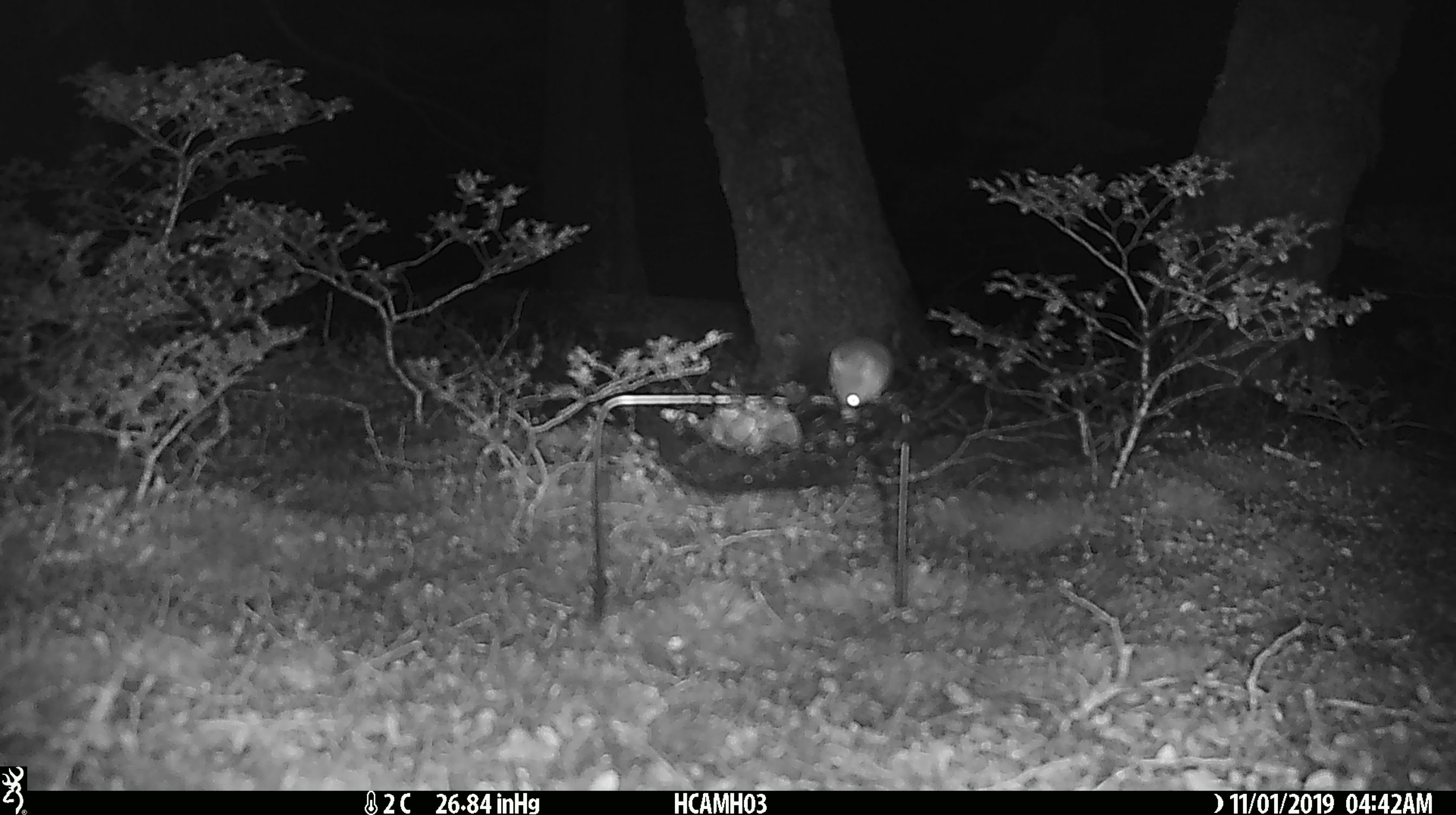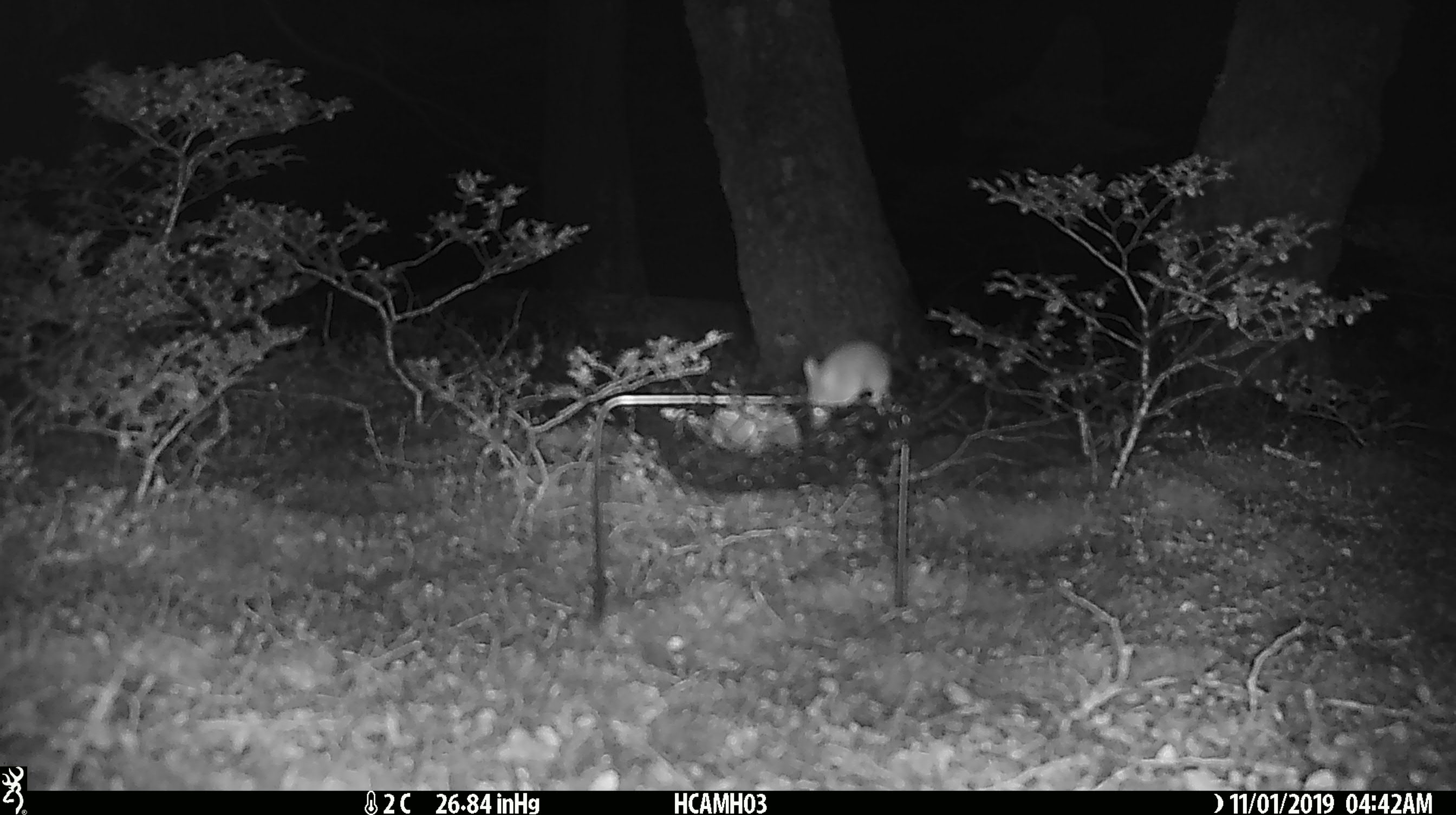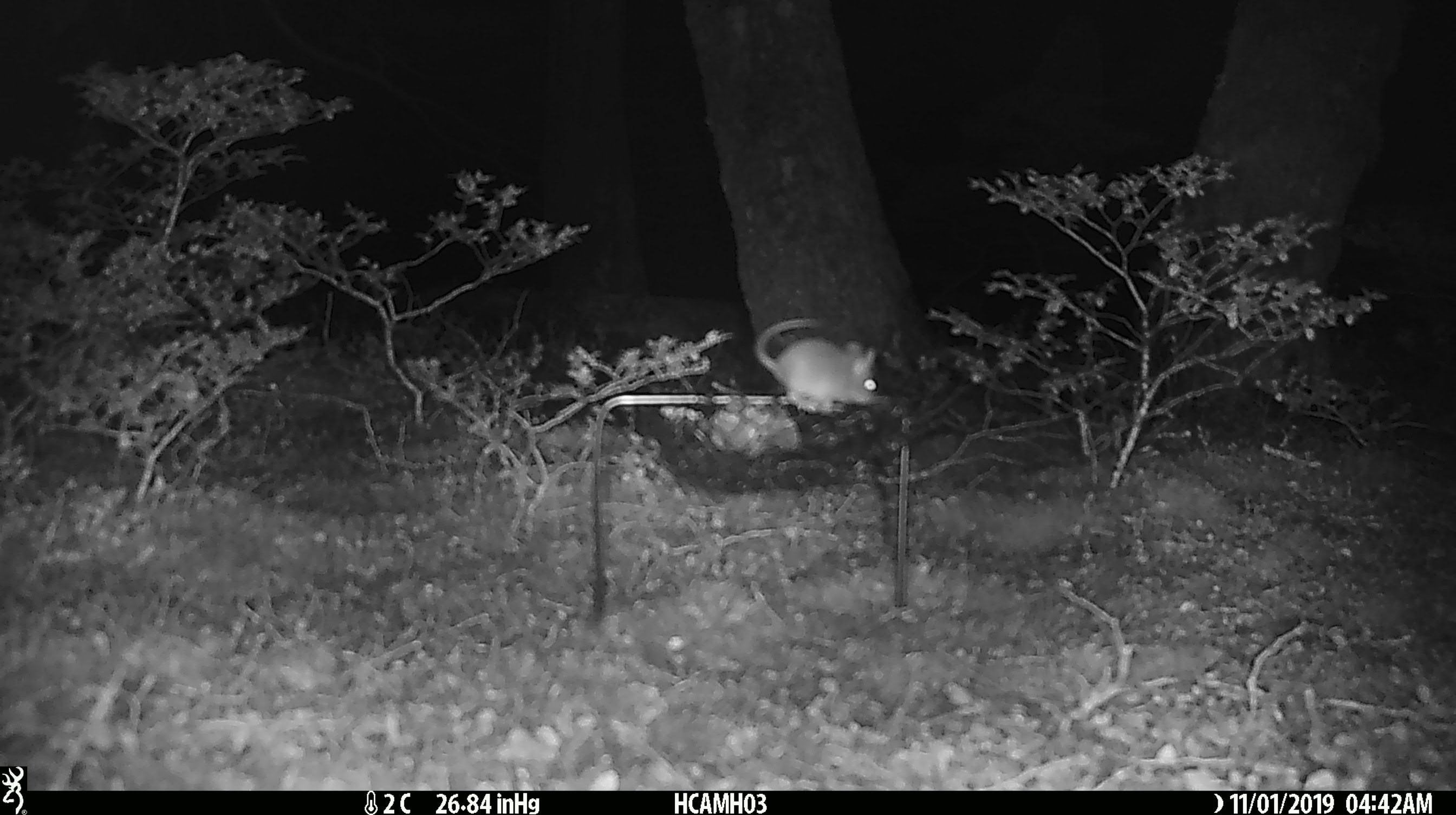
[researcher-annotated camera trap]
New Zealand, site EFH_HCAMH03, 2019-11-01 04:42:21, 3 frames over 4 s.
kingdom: Animalia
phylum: Chordata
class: Mammalia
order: Rodentia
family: Muridae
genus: Mus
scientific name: Mus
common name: mouse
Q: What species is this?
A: Mouse (Mus).